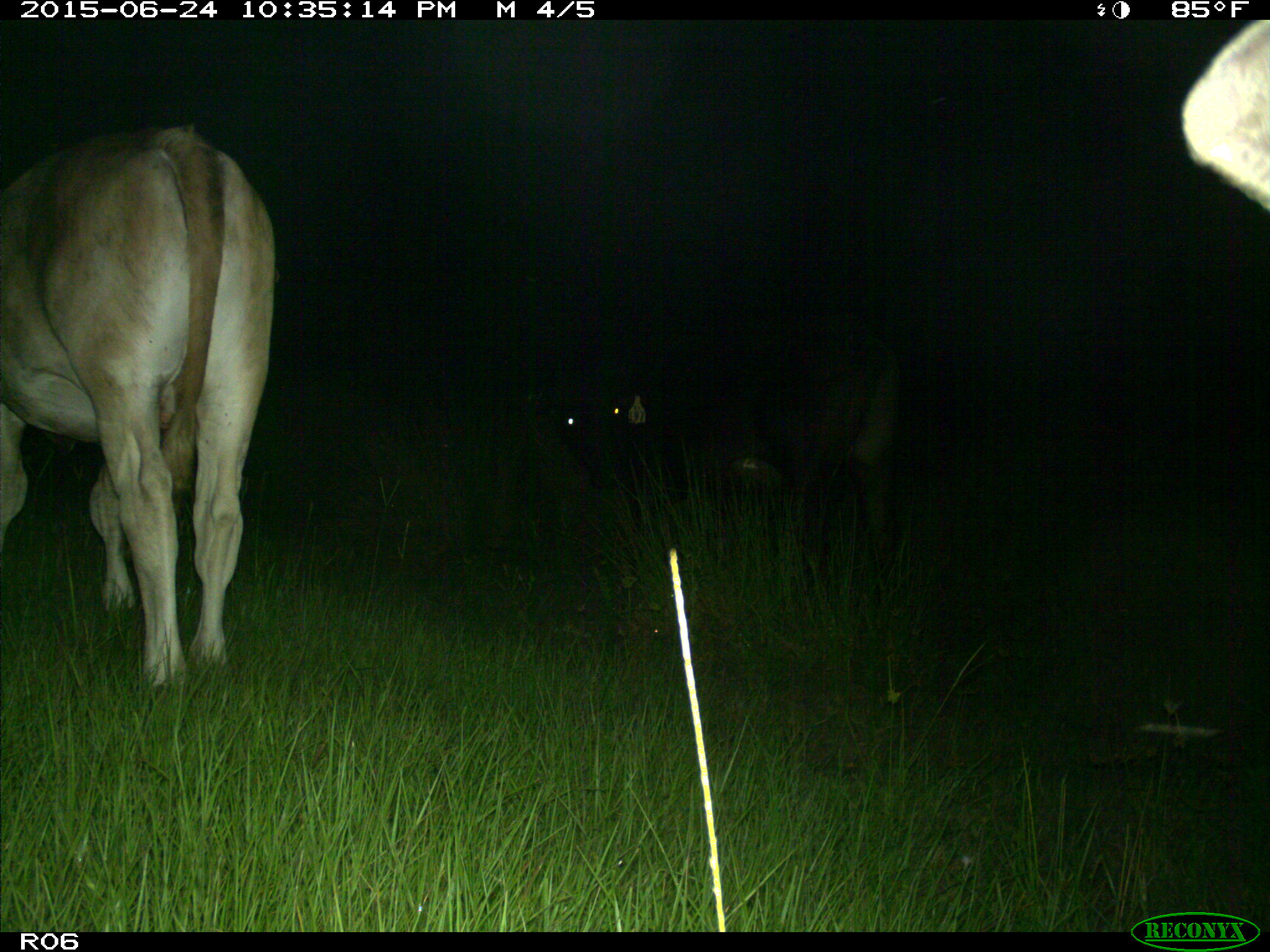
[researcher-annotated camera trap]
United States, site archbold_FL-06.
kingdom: Animalia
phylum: Chordata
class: Mammalia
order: Artiodactyla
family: Bovidae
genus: Bos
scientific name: Bos taurus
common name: domestic cow